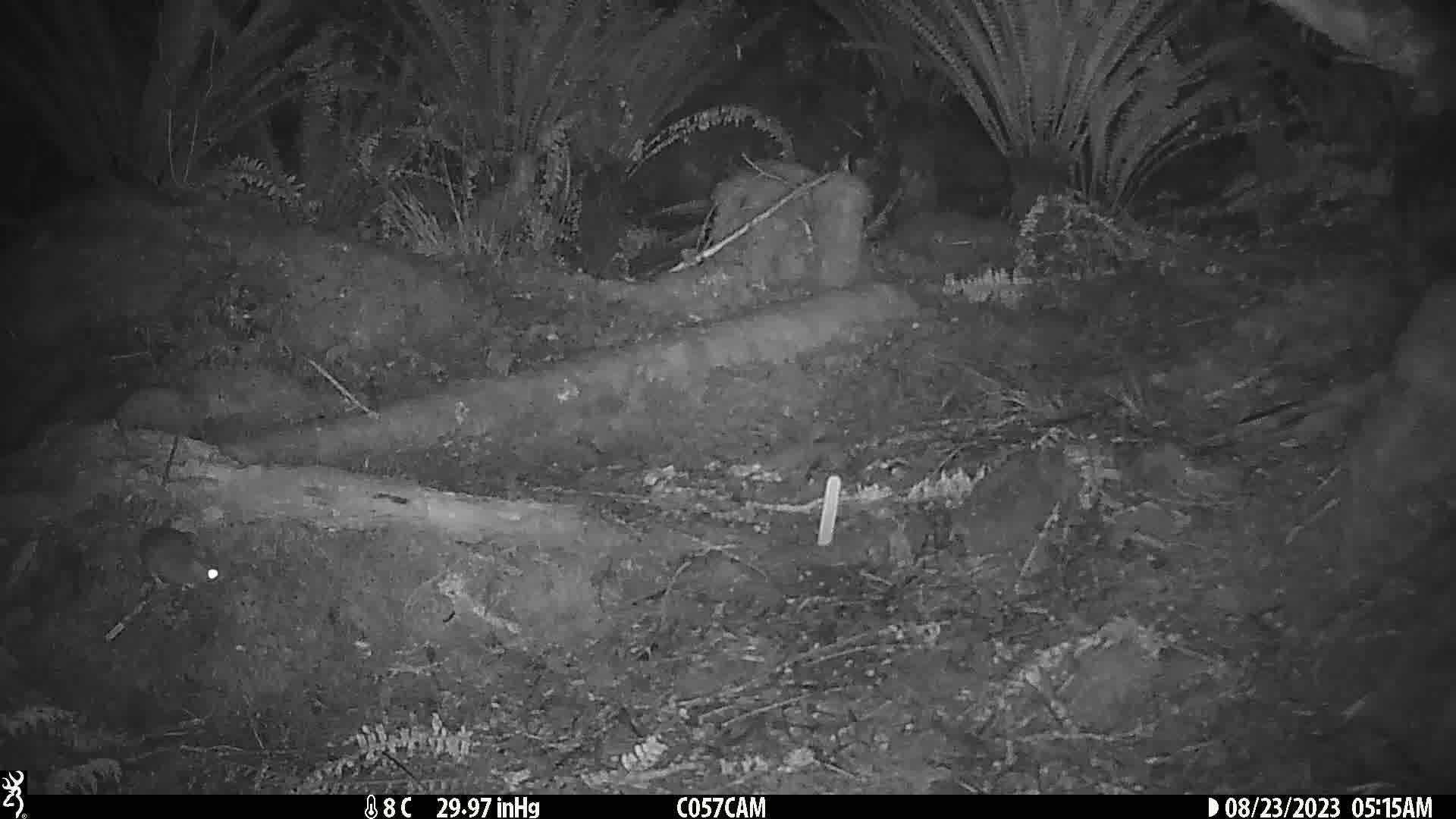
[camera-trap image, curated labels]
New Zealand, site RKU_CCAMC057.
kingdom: Animalia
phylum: Chordata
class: Mammalia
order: Rodentia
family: Muridae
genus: Rattus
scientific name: Rattus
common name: rat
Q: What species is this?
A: Rat (Rattus).